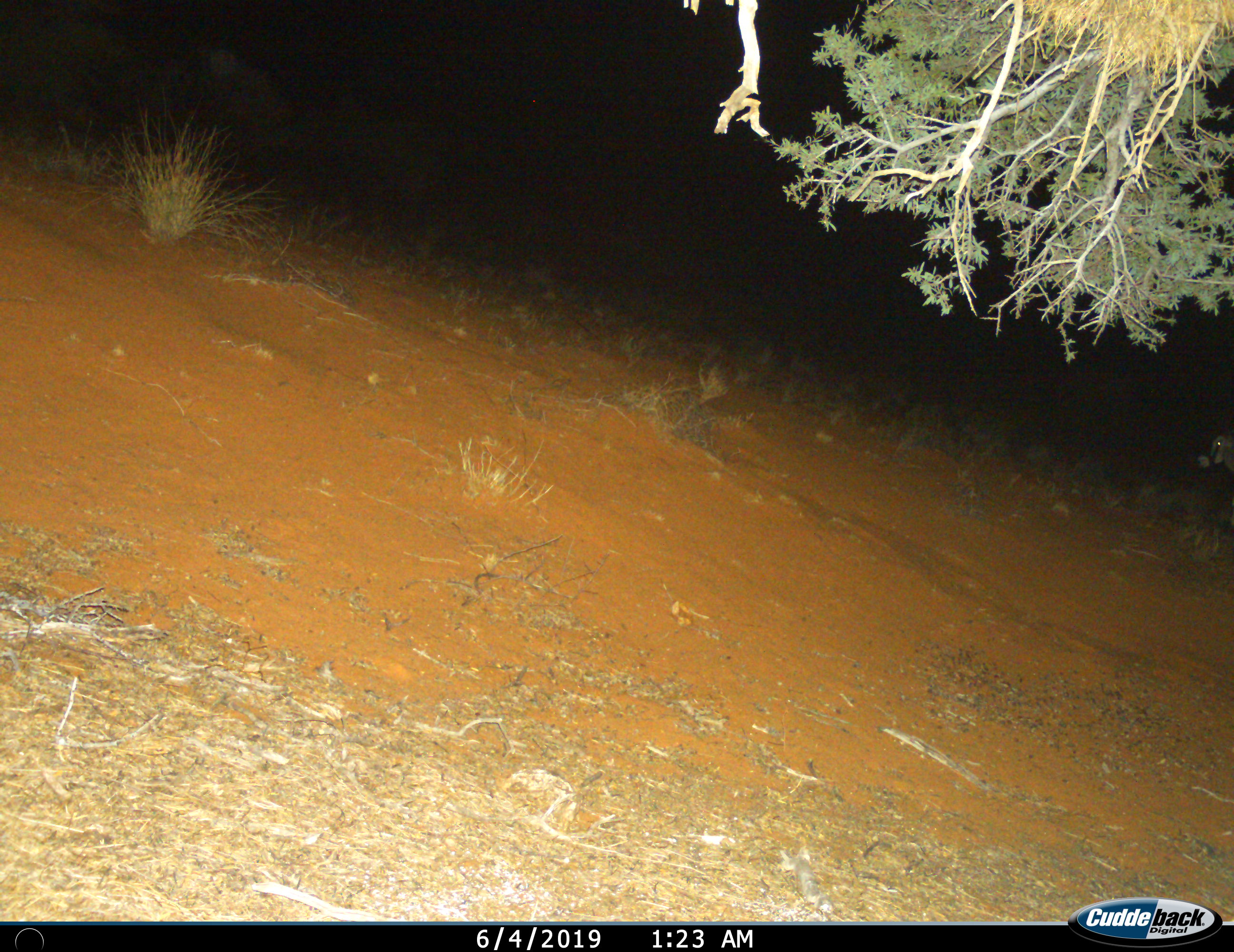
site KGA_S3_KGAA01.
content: unidentified animal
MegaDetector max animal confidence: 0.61